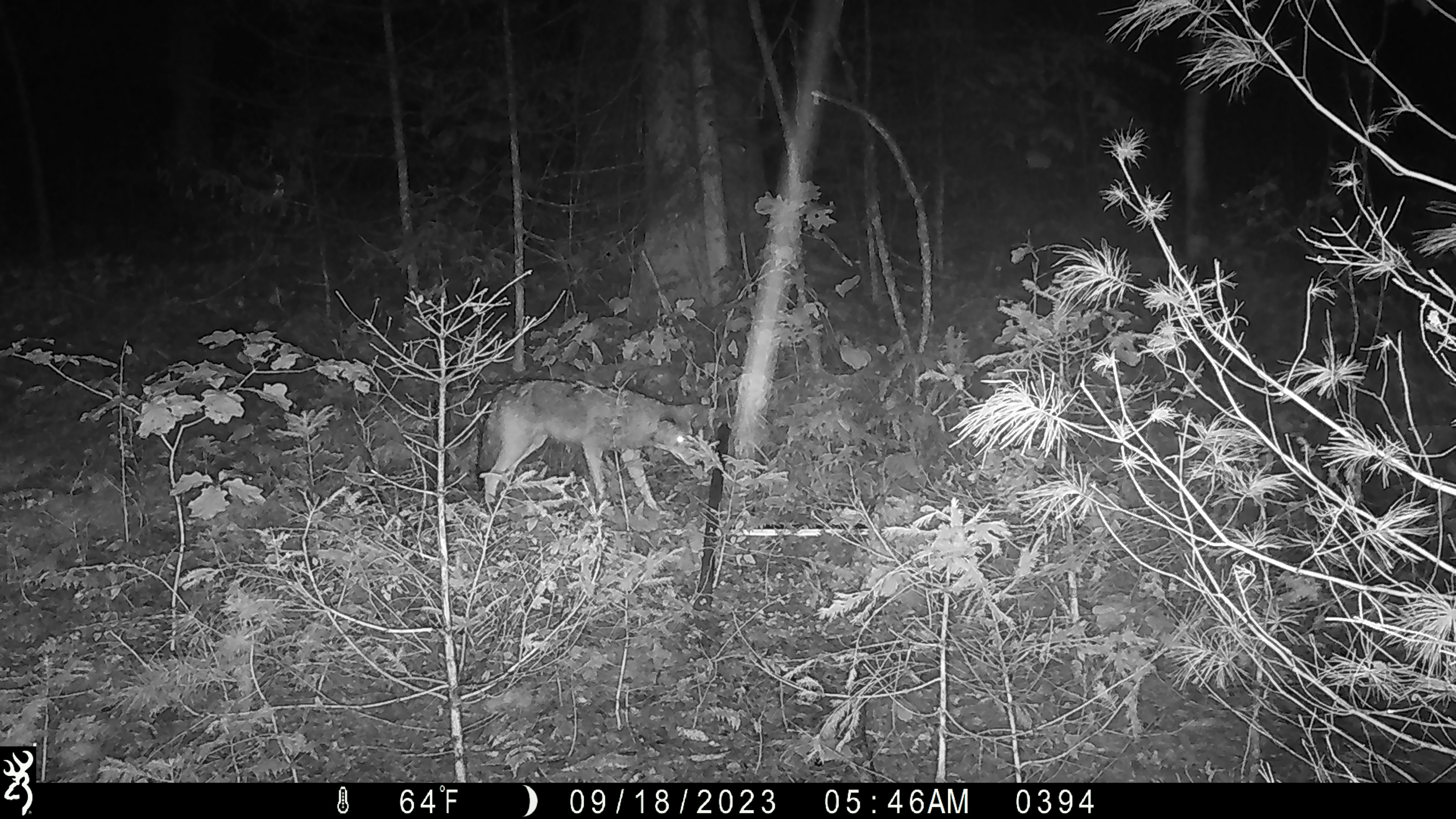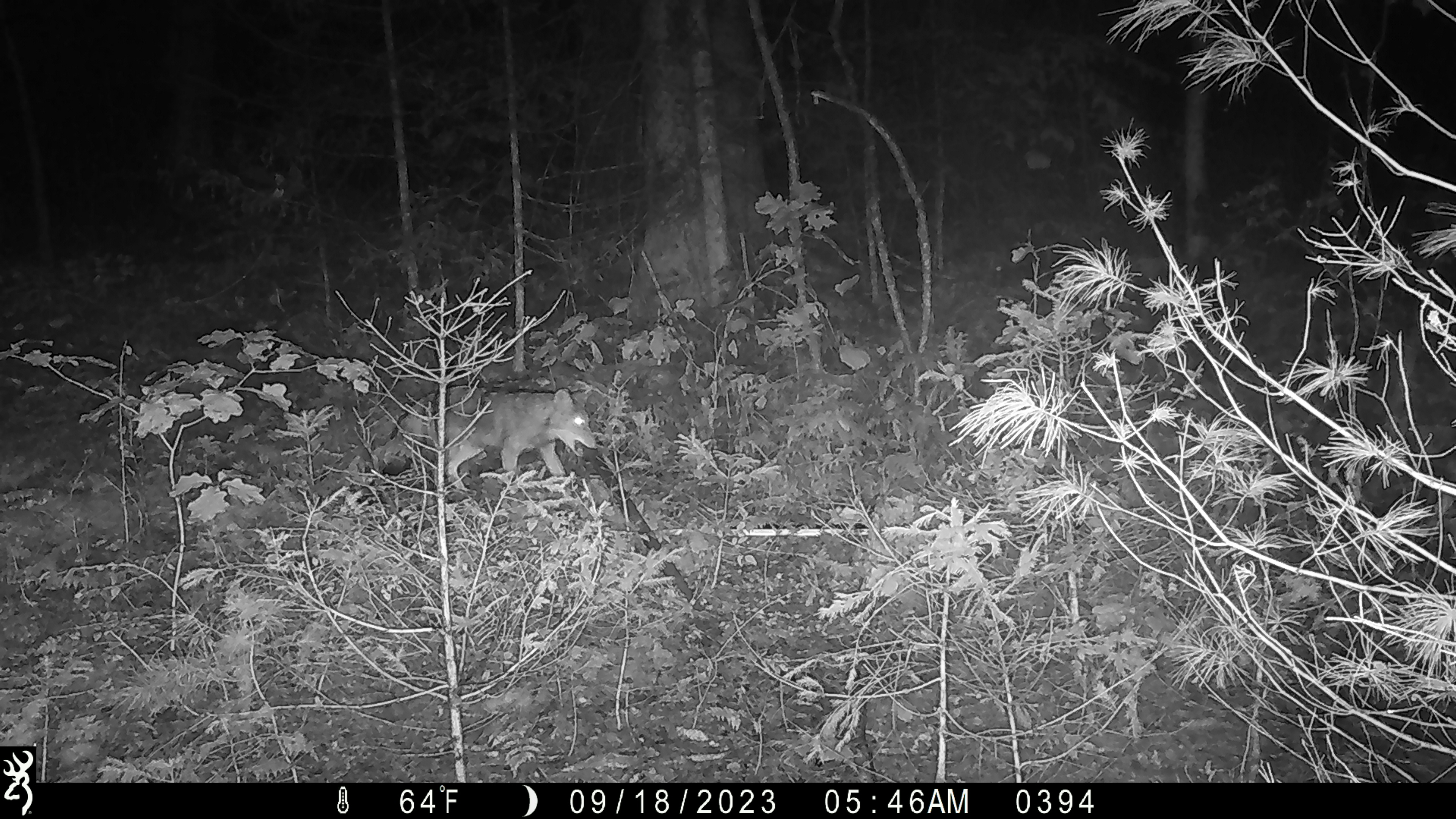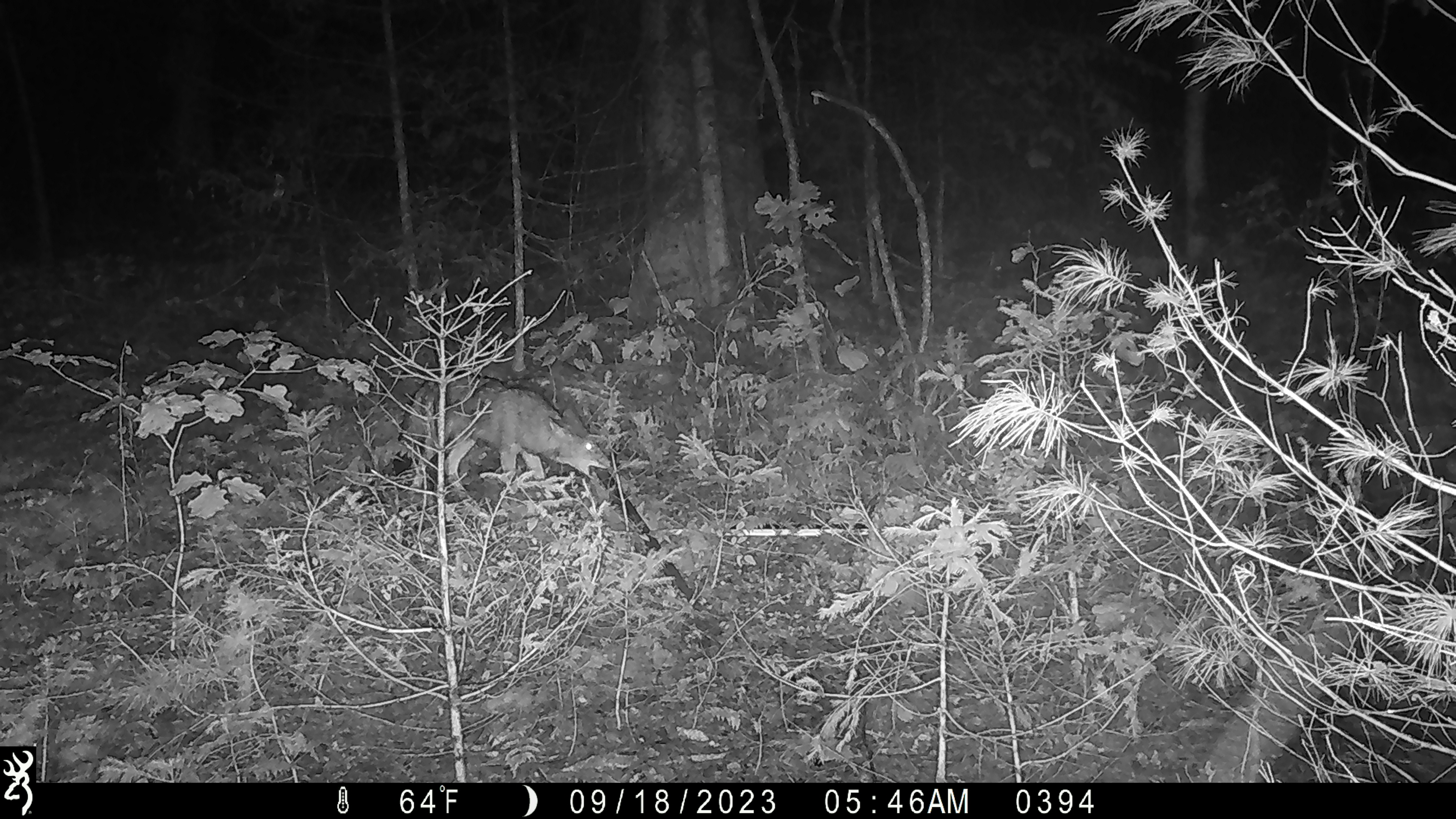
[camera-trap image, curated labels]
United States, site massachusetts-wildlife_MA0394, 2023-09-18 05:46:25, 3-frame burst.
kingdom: Animalia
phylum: Chordata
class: Mammalia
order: Carnivora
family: Canidae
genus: Canis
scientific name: Canis latrans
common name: coyote